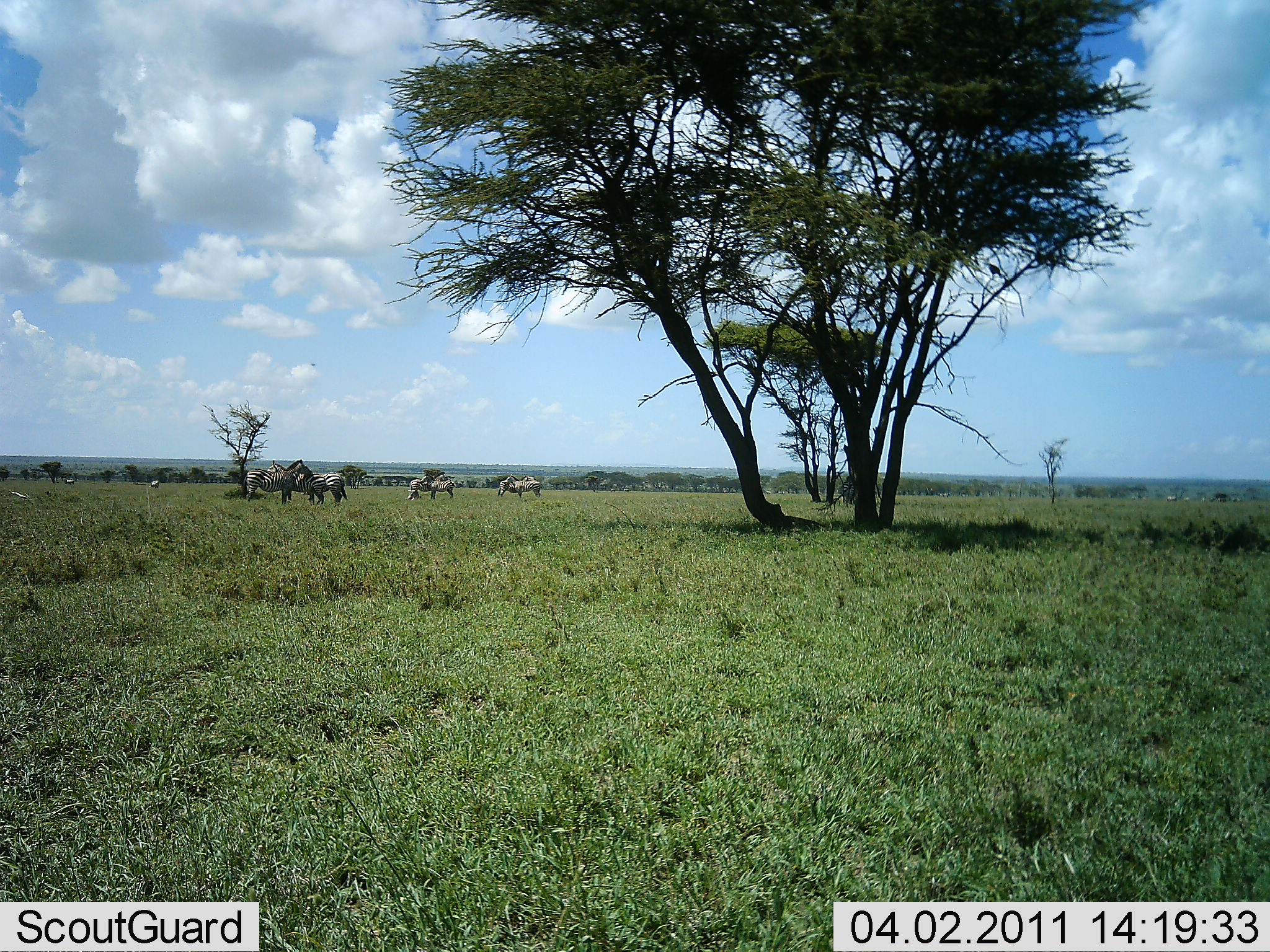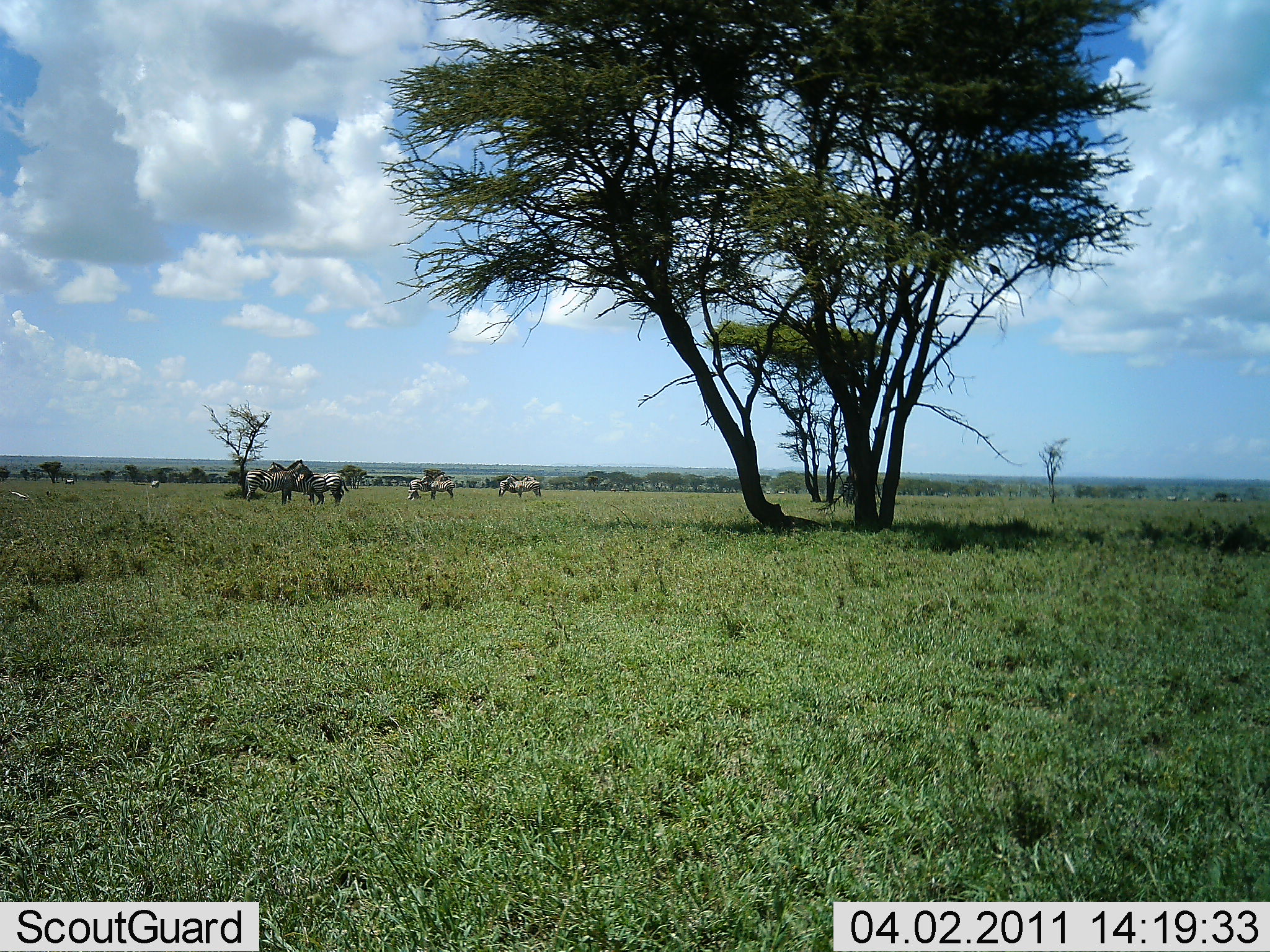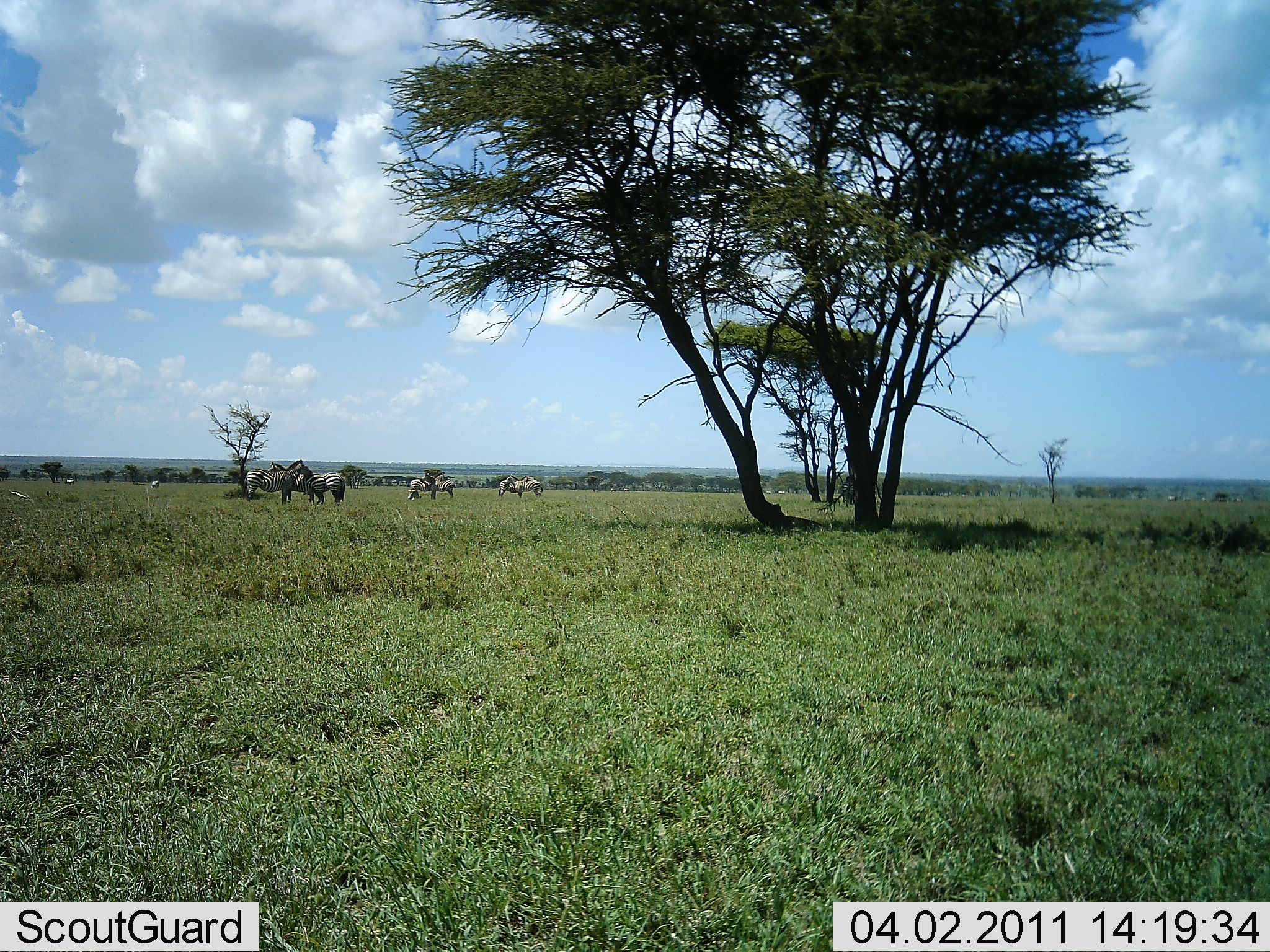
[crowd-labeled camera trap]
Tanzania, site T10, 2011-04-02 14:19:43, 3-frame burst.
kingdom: Animalia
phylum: Chordata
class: Mammalia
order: Perissodactyla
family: Equidae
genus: Equus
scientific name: Equus quagga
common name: plains zebra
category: zebra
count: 8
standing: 83%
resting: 0%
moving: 0%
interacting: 17%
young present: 0%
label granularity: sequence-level